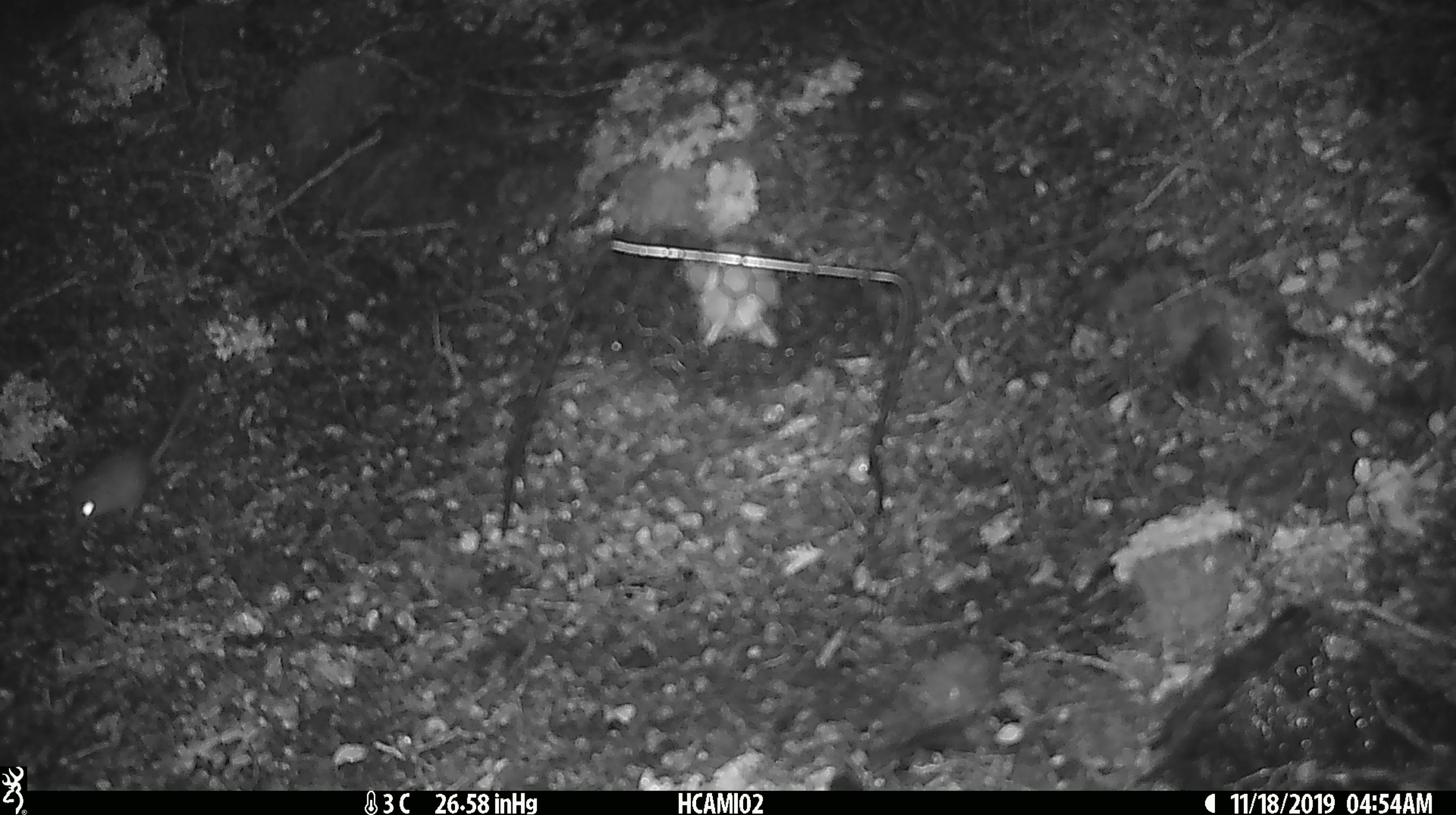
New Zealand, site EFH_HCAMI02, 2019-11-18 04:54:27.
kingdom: Animalia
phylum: Chordata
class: Mammalia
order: Rodentia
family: Muridae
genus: Mus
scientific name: Mus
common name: mouse